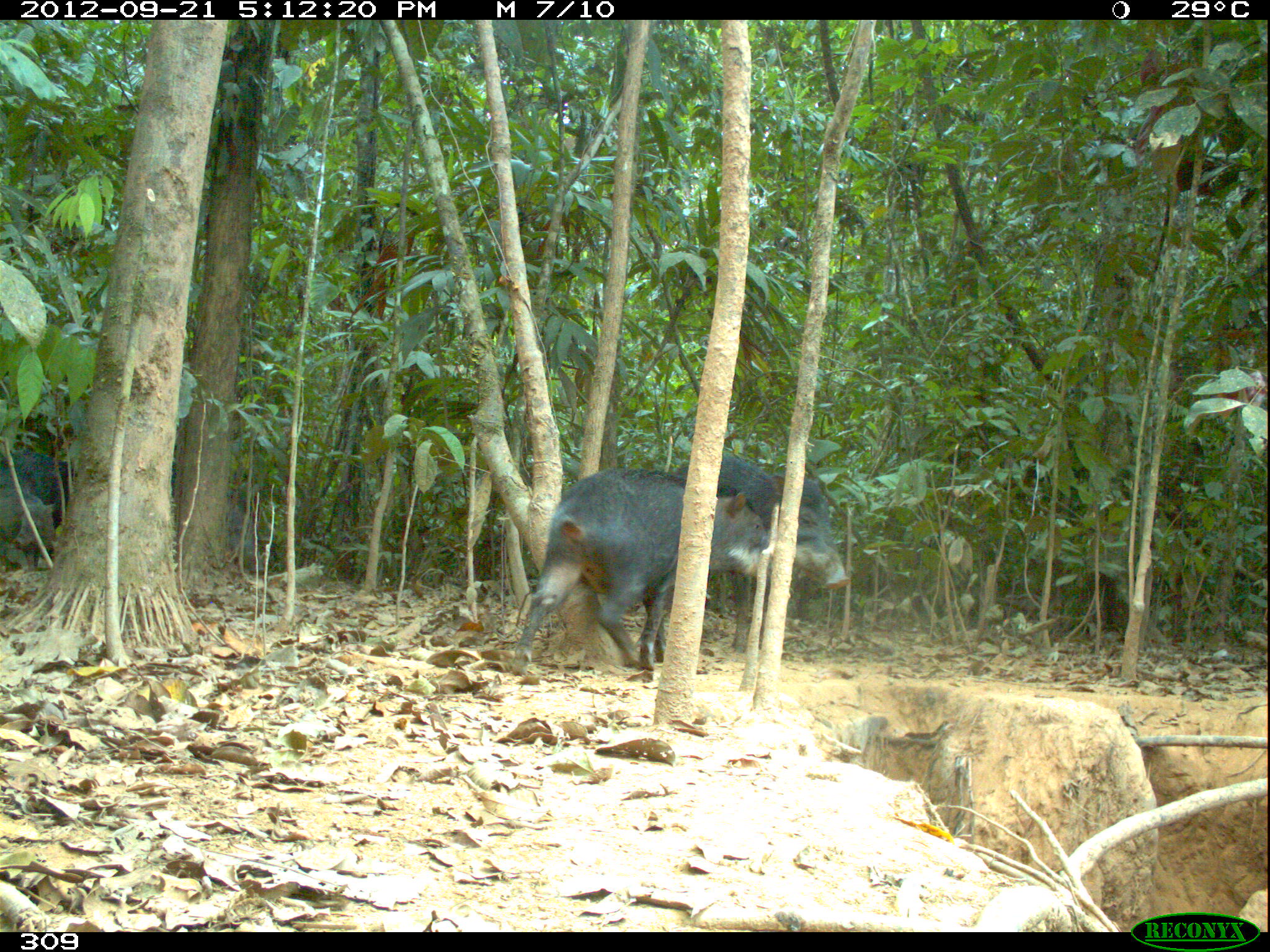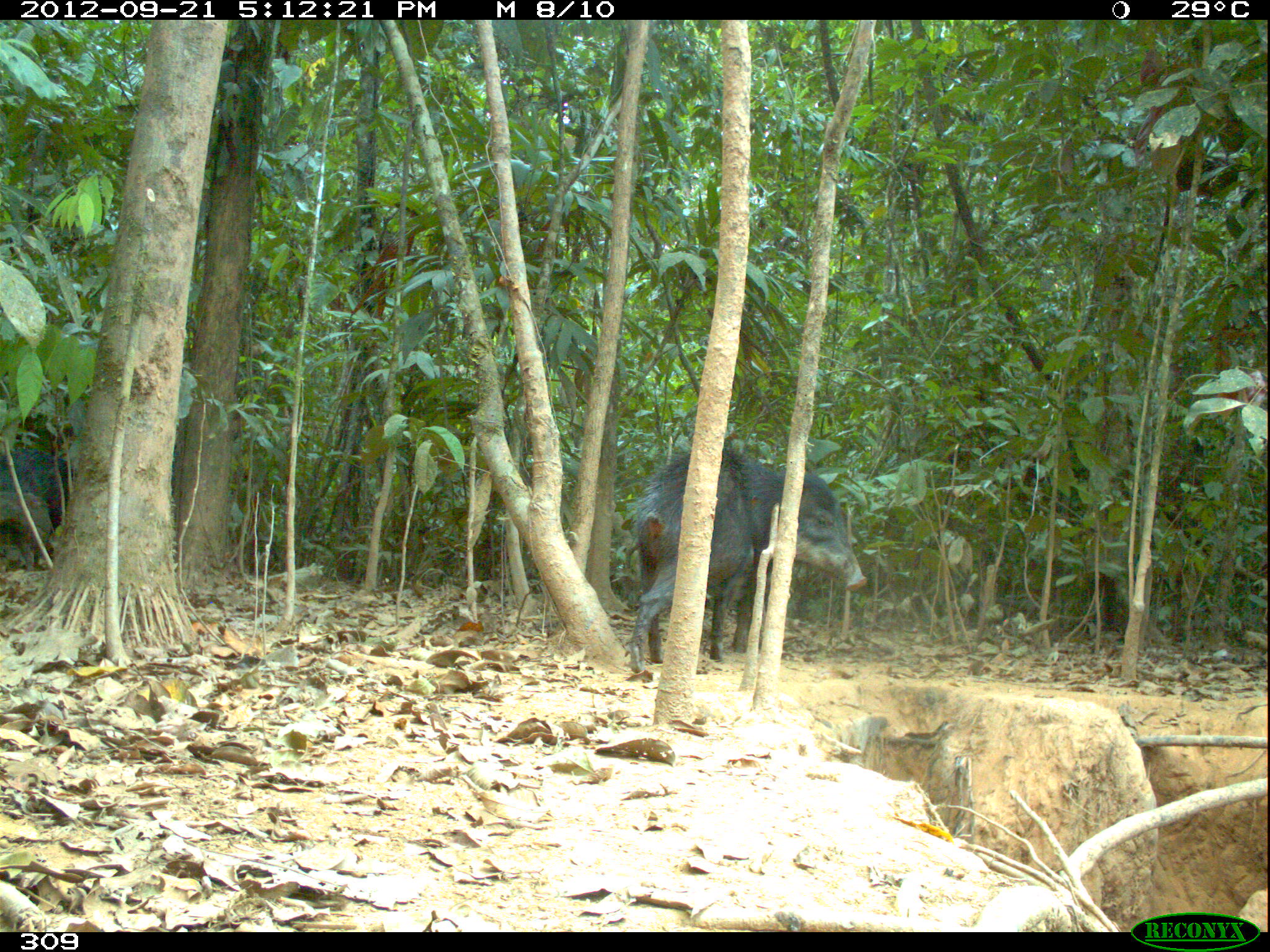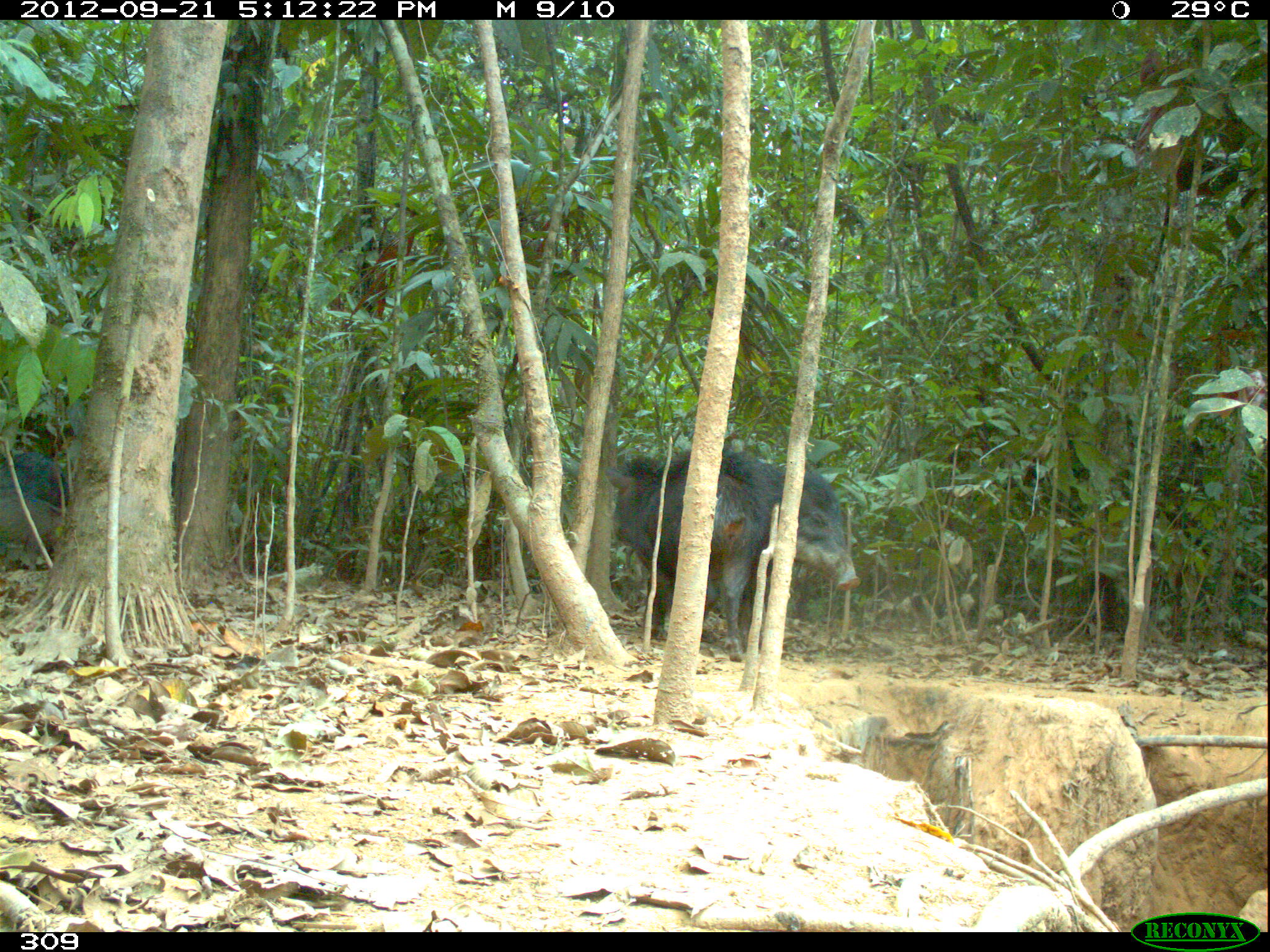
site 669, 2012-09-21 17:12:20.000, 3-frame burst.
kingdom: Animalia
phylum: Chordata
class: Mammalia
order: Artiodactyla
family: Tayassuidae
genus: Tayassu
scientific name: Tayassu pecari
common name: white-lipped peccary